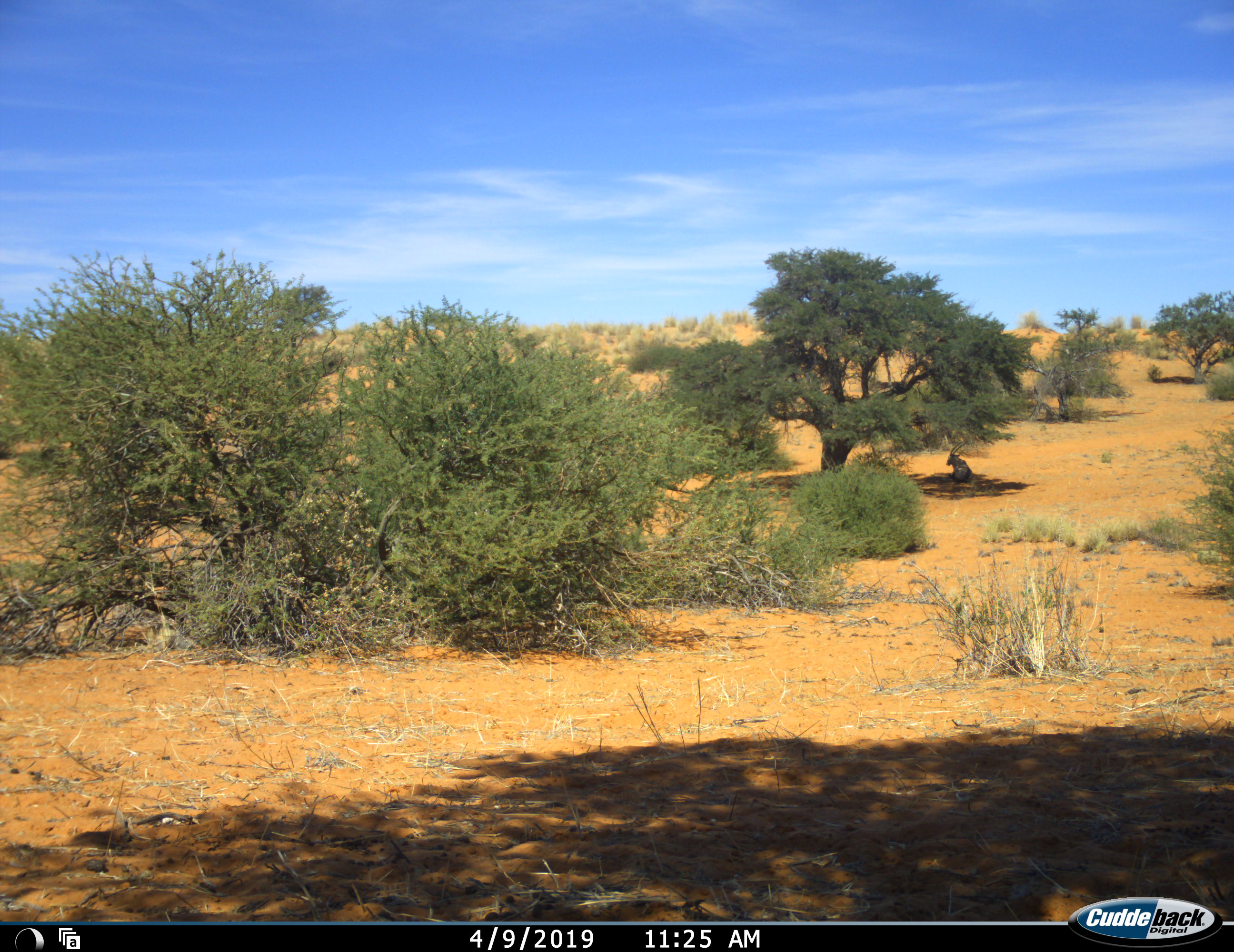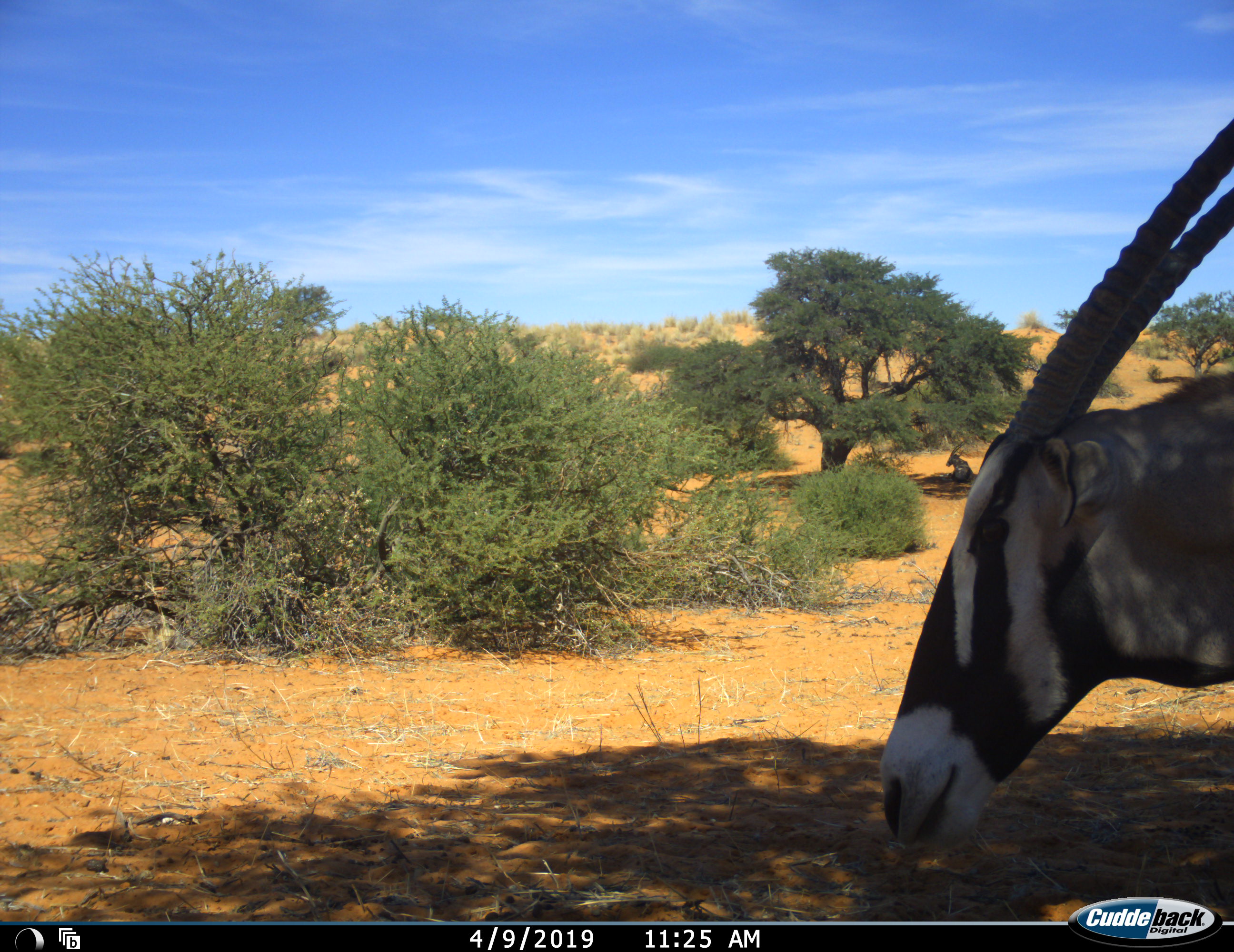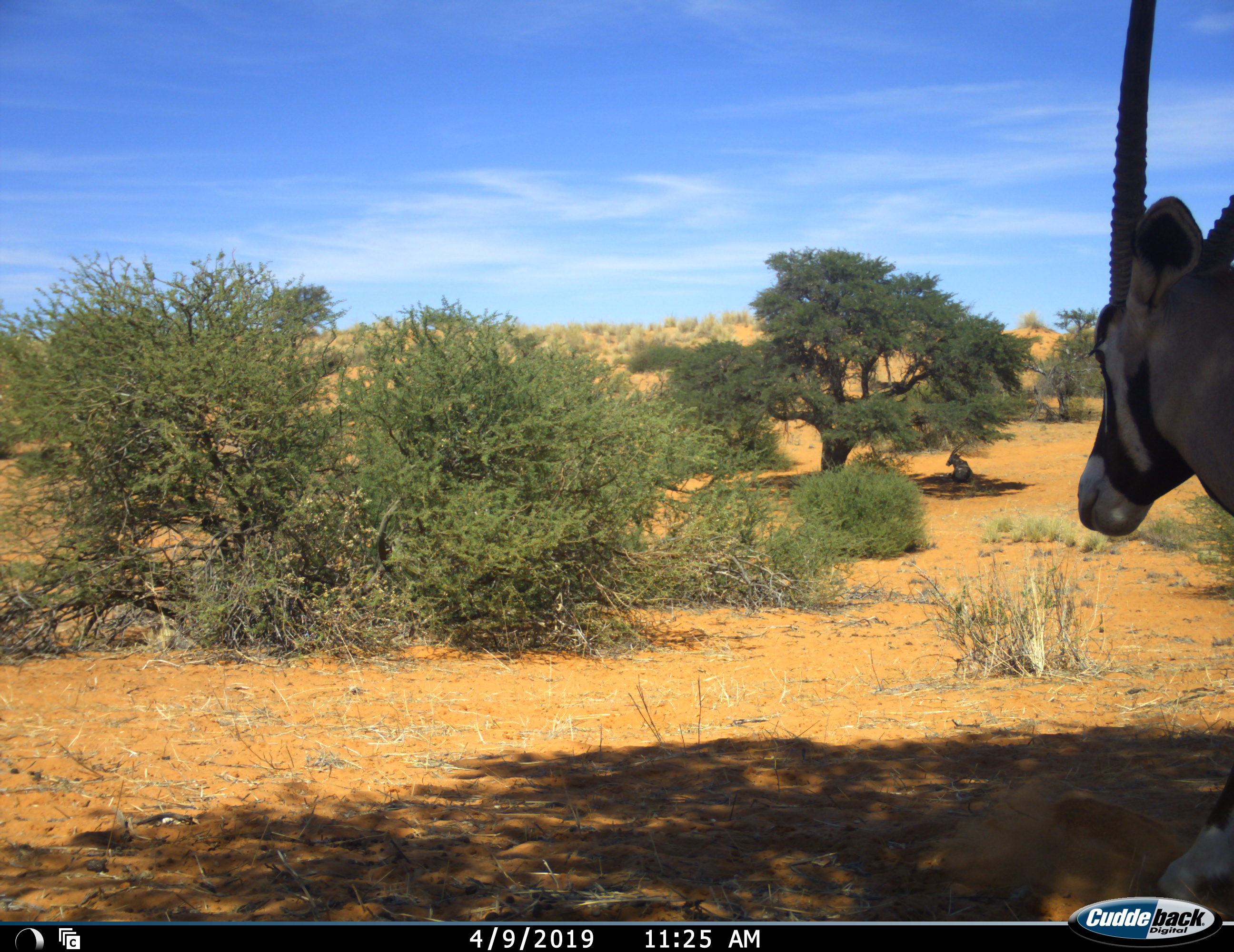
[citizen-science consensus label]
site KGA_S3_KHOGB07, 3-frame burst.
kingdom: Animalia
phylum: Chordata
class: Mammalia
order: Artiodactyla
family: Bovidae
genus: Oryx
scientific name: Oryx gazella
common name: gemsbok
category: oryx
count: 2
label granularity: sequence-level